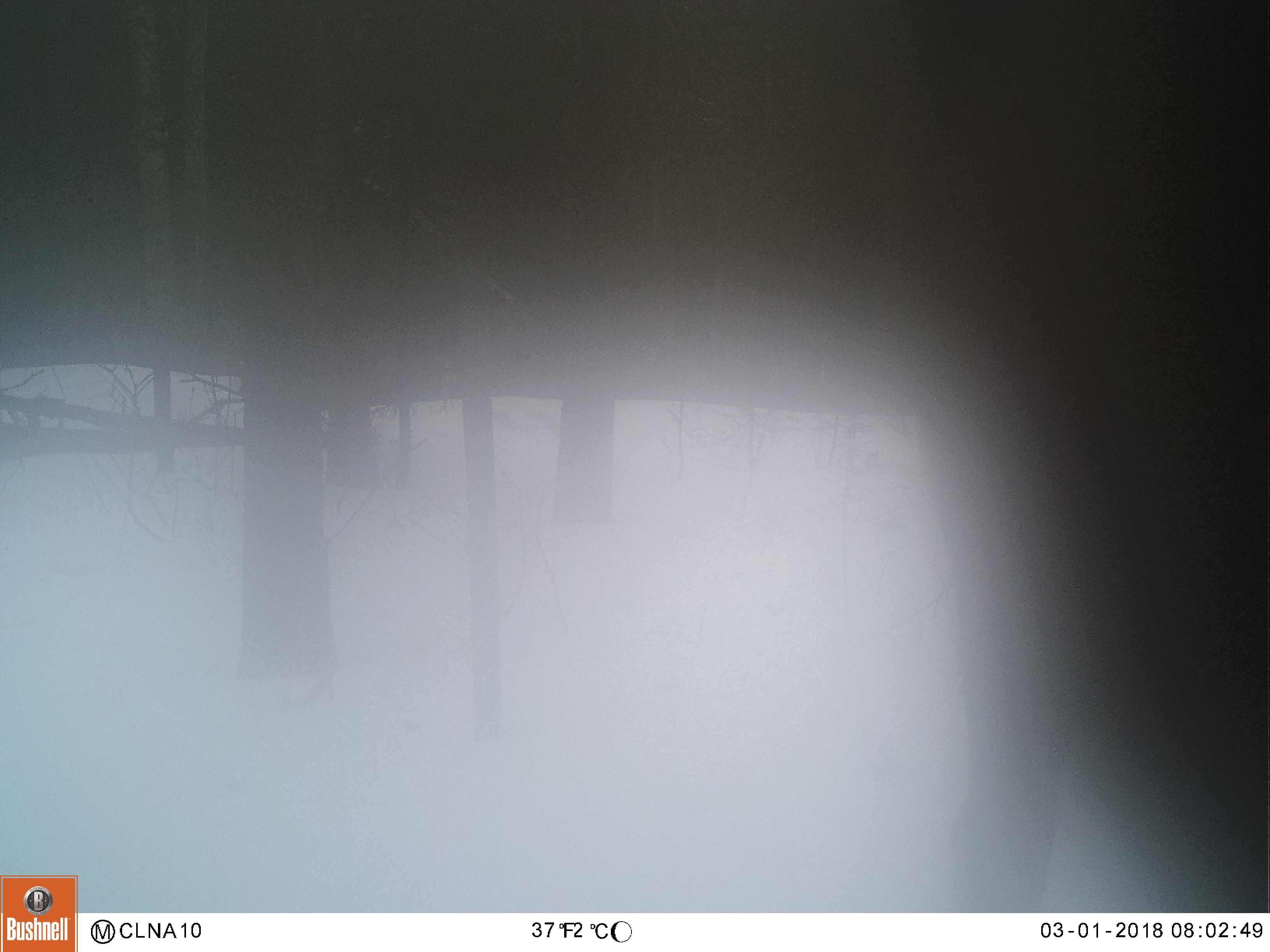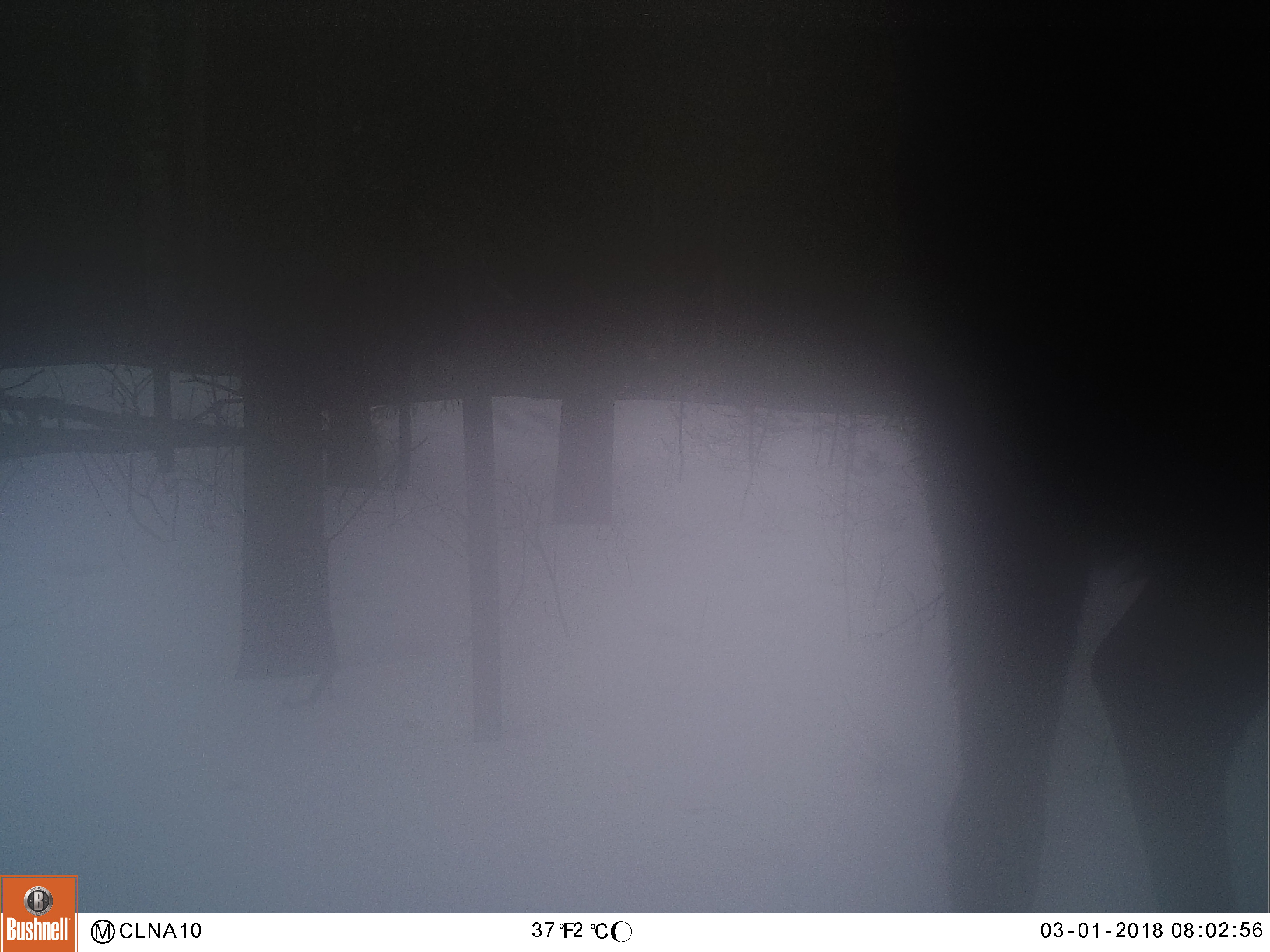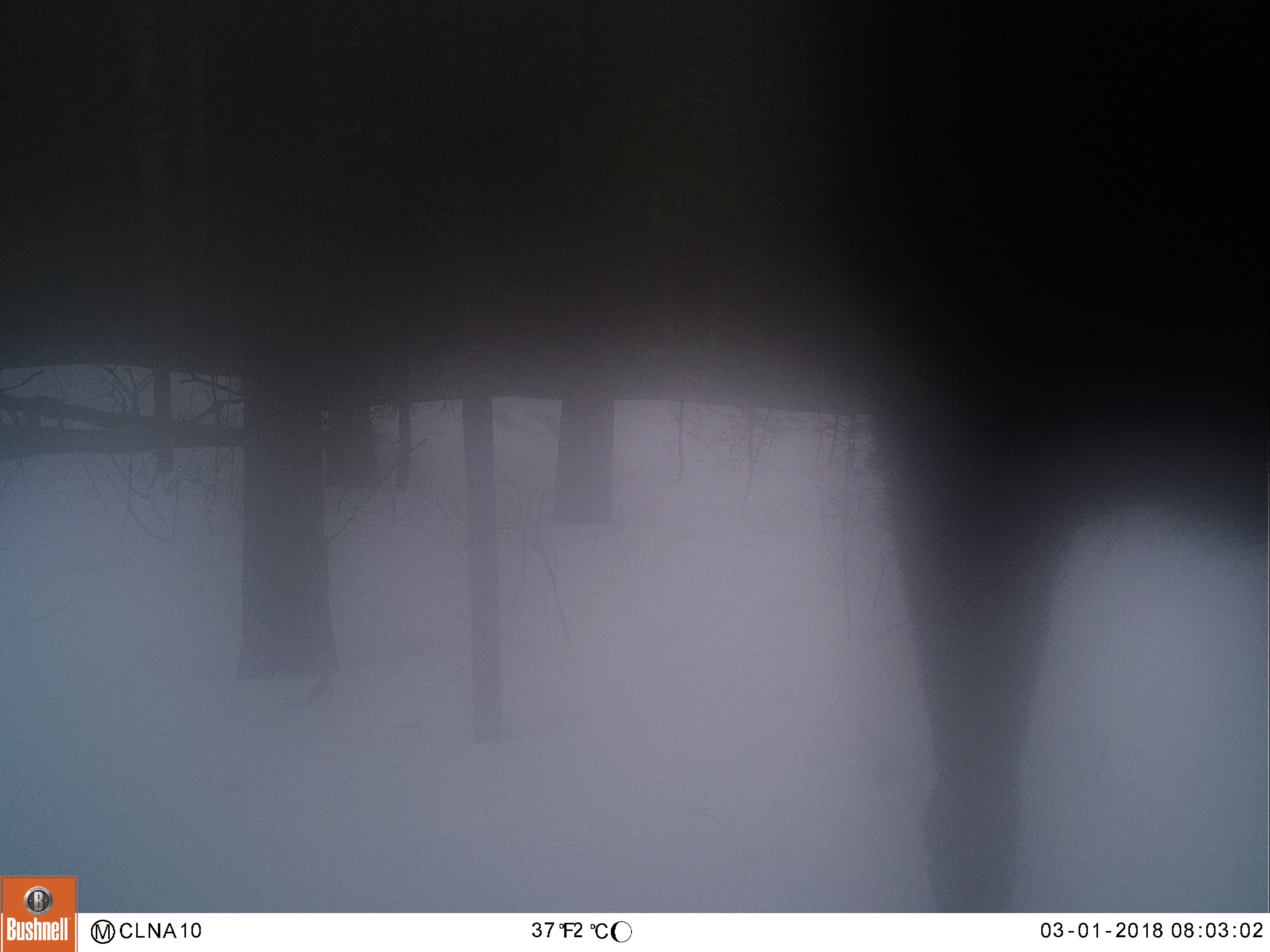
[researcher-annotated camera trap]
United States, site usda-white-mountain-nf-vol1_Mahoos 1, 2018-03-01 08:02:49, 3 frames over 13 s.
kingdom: Animalia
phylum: Chordata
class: Mammalia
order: Artiodactyla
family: Cervidae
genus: Alces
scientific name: Alces alces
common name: moose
Moose (Alces alces).